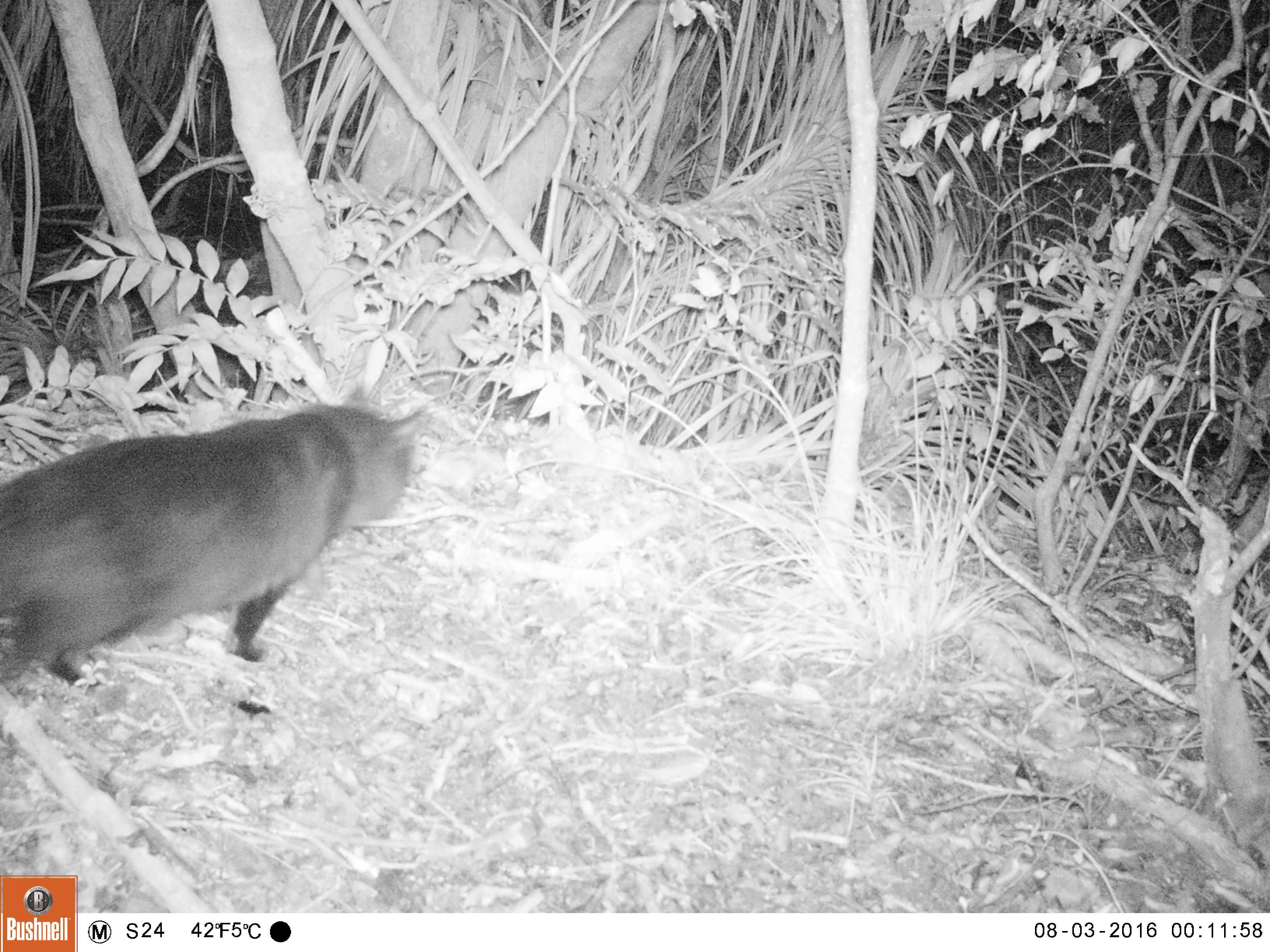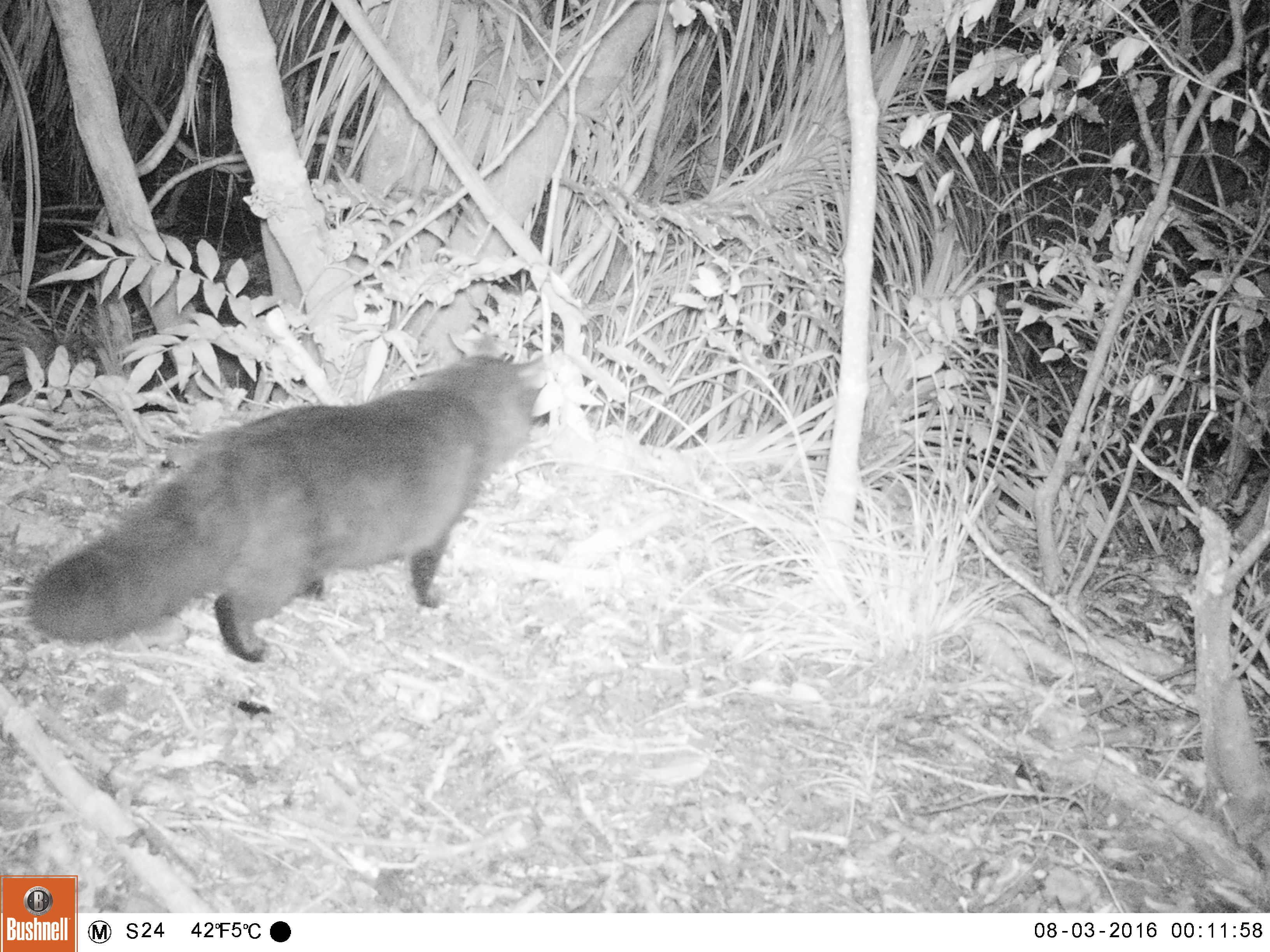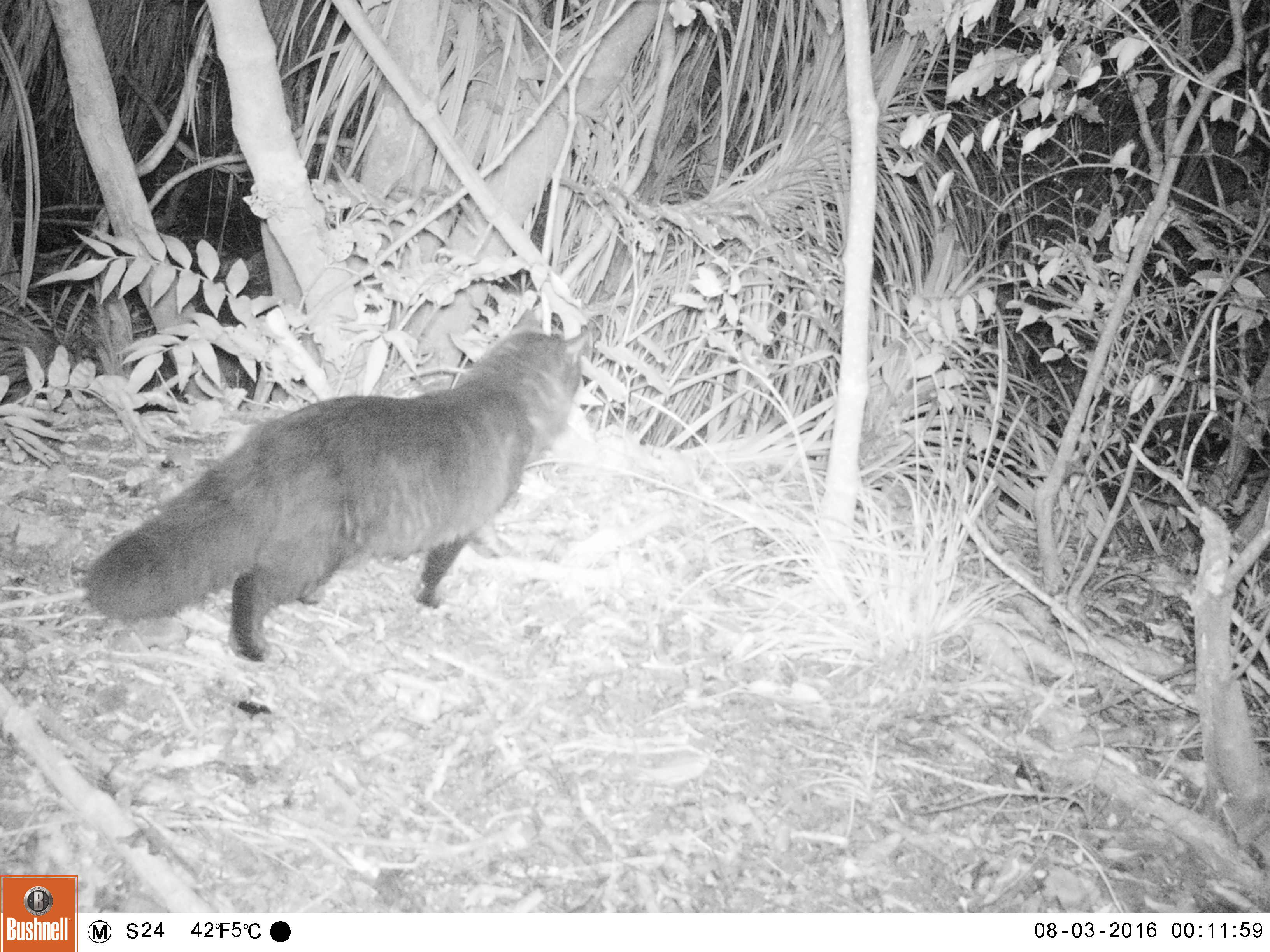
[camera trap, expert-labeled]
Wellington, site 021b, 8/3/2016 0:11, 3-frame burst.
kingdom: Animalia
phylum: Chordata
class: Mammalia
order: Carnivora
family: Felidae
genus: Felis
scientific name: Felis catus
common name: cat